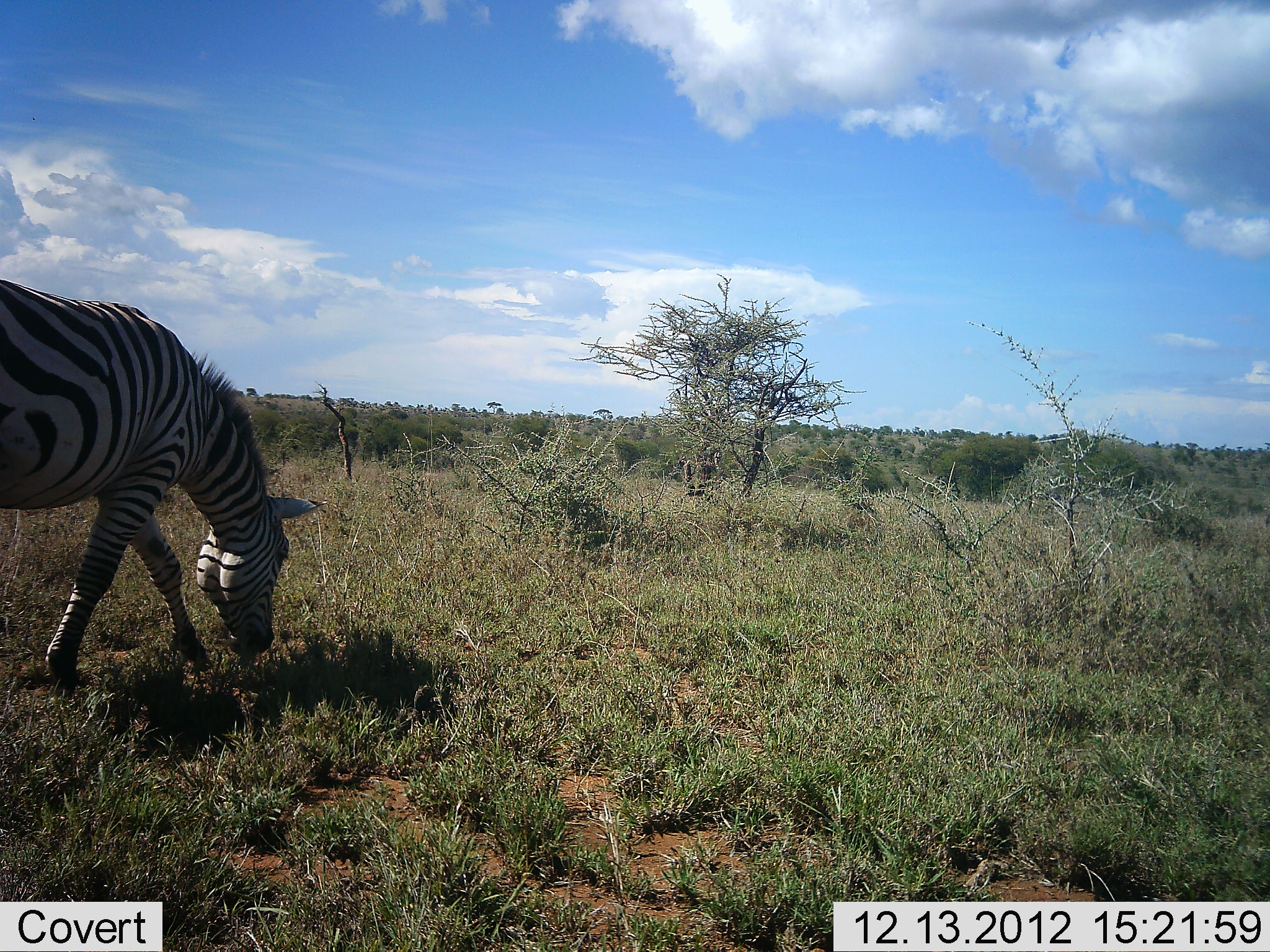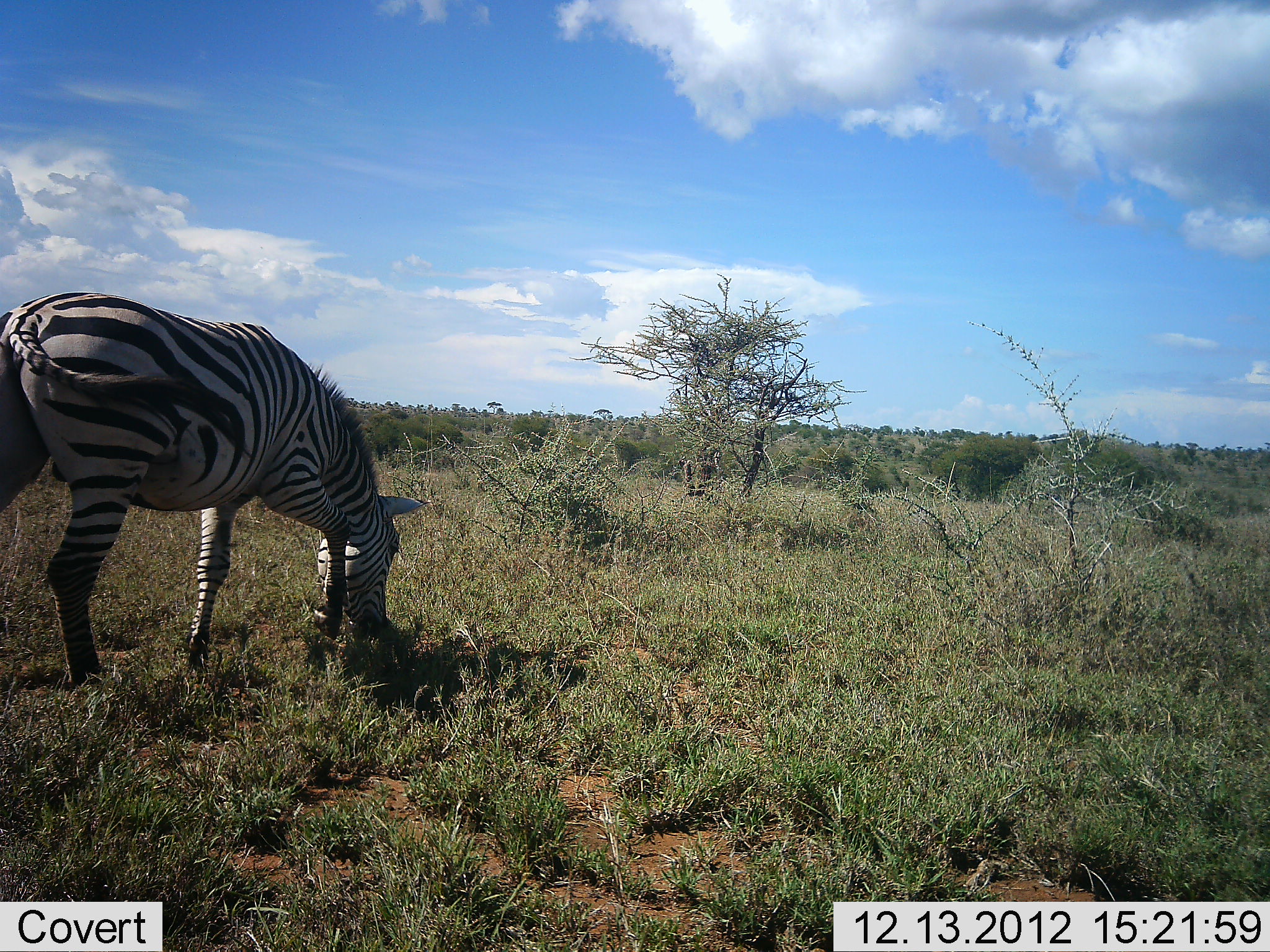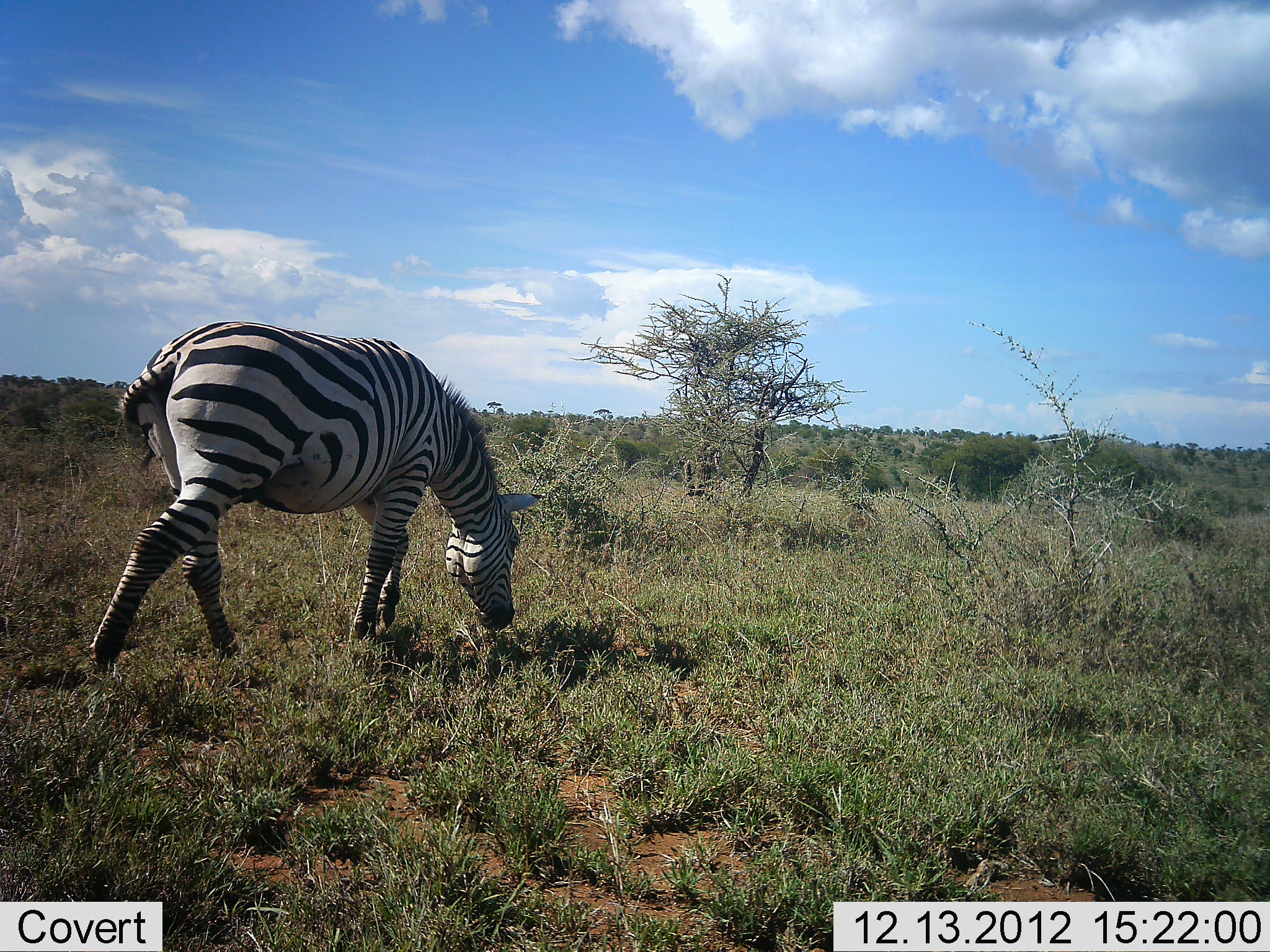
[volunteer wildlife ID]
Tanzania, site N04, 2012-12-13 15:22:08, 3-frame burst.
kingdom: Animalia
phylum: Chordata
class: Mammalia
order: Perissodactyla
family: Equidae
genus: Equus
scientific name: Equus quagga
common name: plains zebra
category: zebra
Zebra (plains zebra) (Equus quagga), count 1. Behavior (volunteer vote fractions): standing 0%, resting 0%, moving 70%, interacting 0%. Young present (vote fraction): 0%. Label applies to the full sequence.